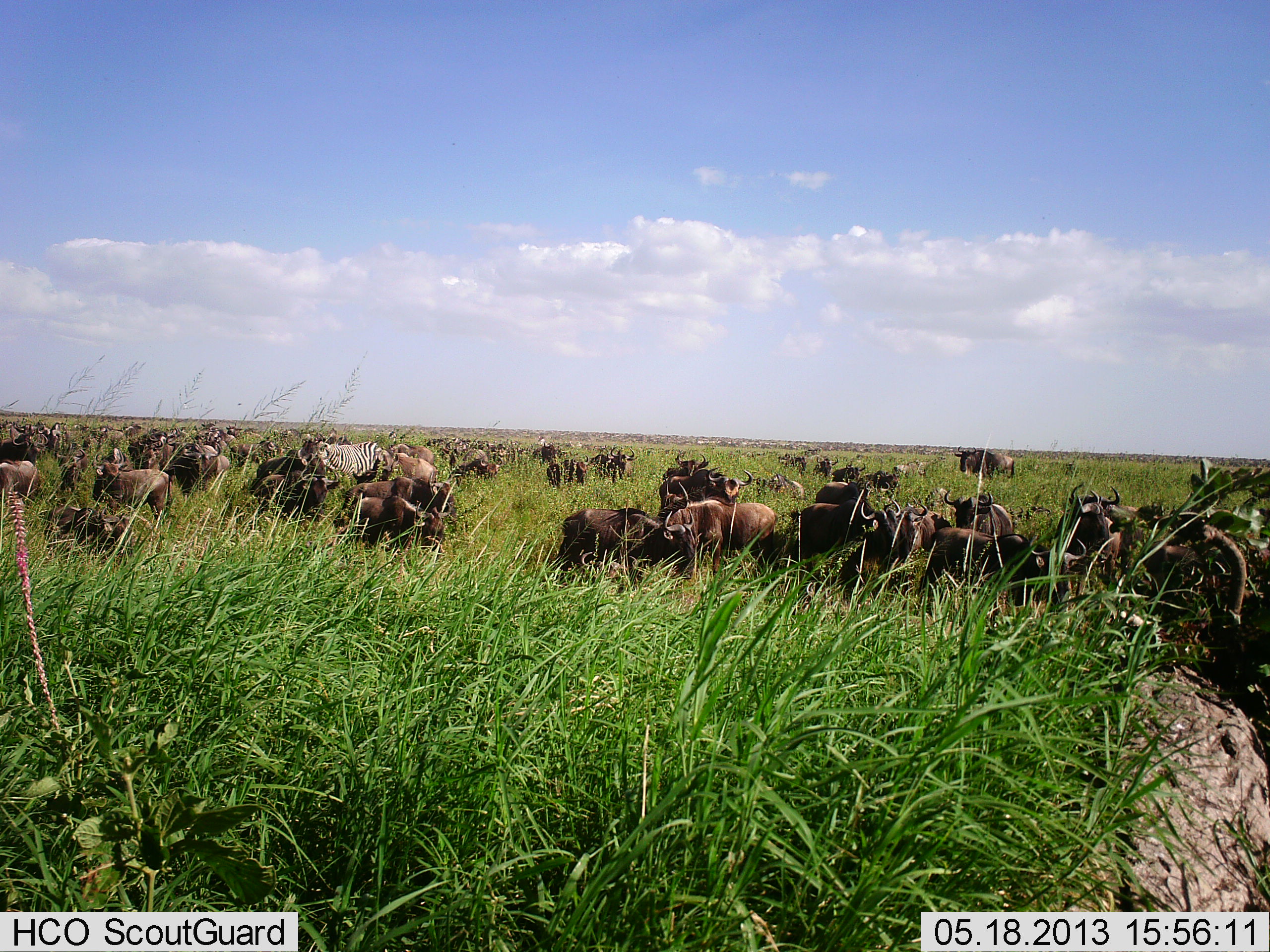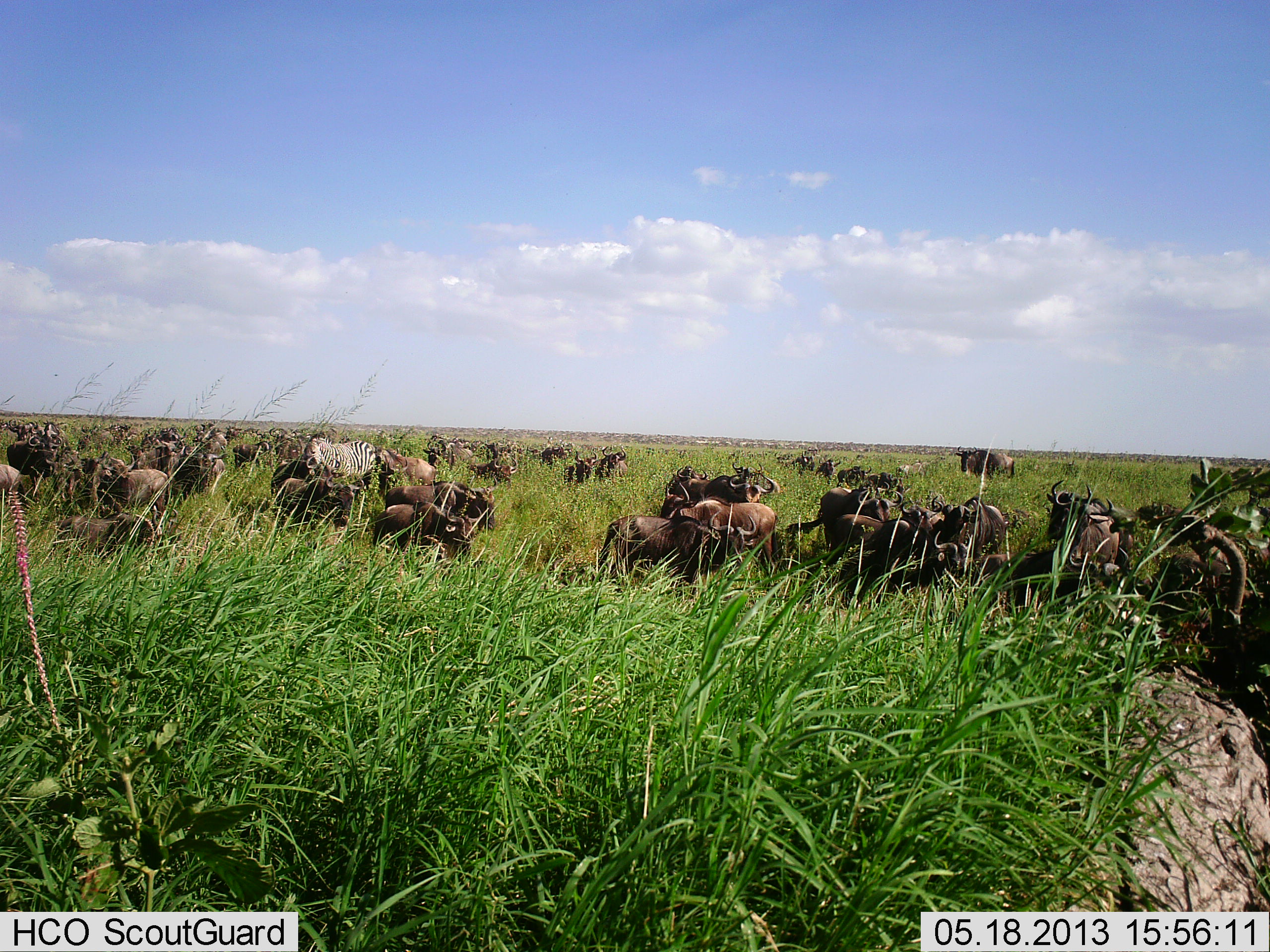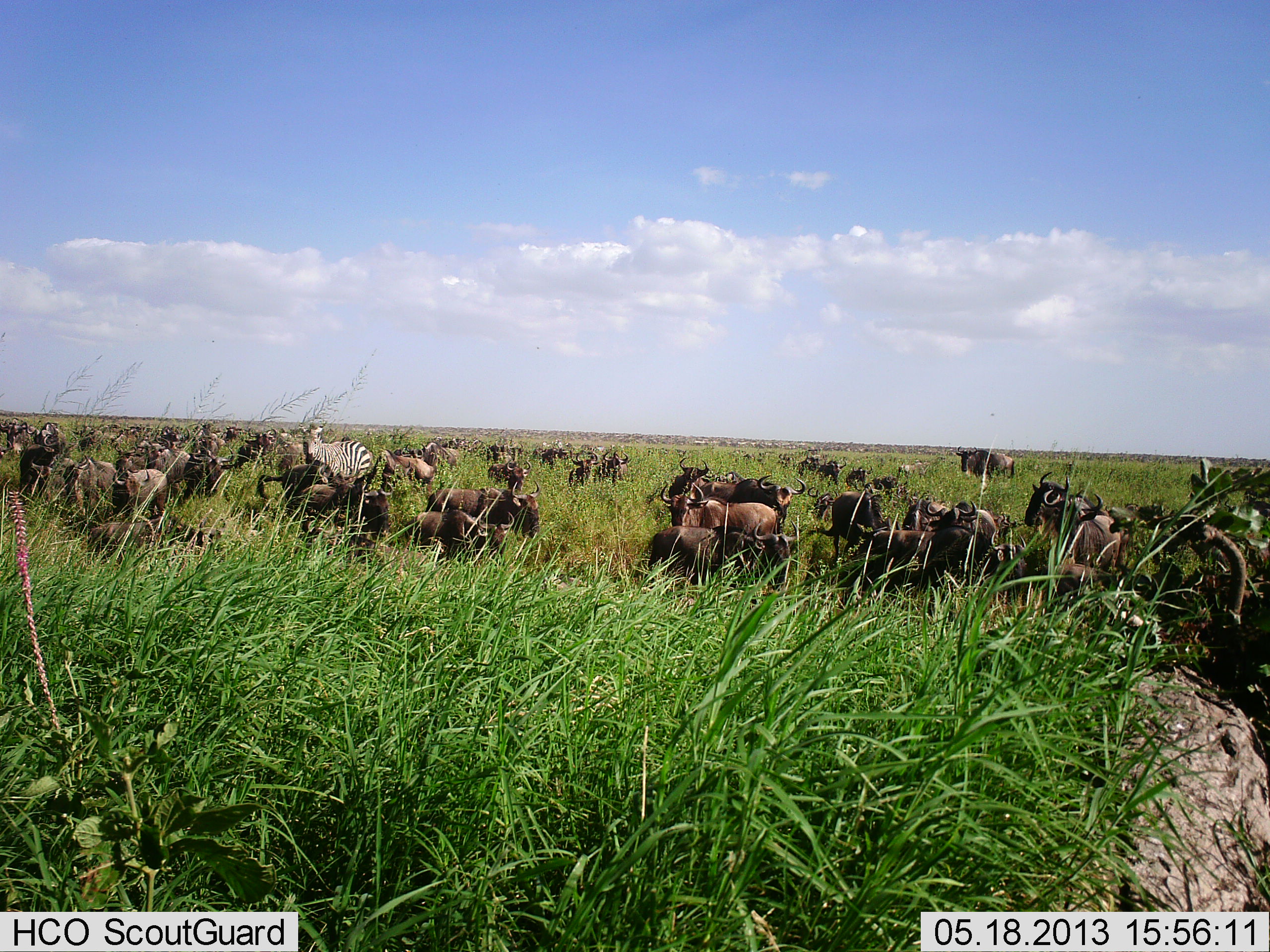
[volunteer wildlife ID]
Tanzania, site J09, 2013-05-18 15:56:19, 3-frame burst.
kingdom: Animalia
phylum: Chordata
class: Mammalia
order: Artiodactyla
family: Bovidae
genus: Connochaetes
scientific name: Connochaetes taurinus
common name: blue wildebeest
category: wildebeest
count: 11-50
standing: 64%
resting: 3%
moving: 91%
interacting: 12%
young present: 9%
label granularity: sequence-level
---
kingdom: Animalia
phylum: Chordata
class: Mammalia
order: Perissodactyla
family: Equidae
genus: Equus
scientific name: Equus quagga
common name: plains zebra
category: zebra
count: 1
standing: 70%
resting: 0%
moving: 19%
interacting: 0%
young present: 0%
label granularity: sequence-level